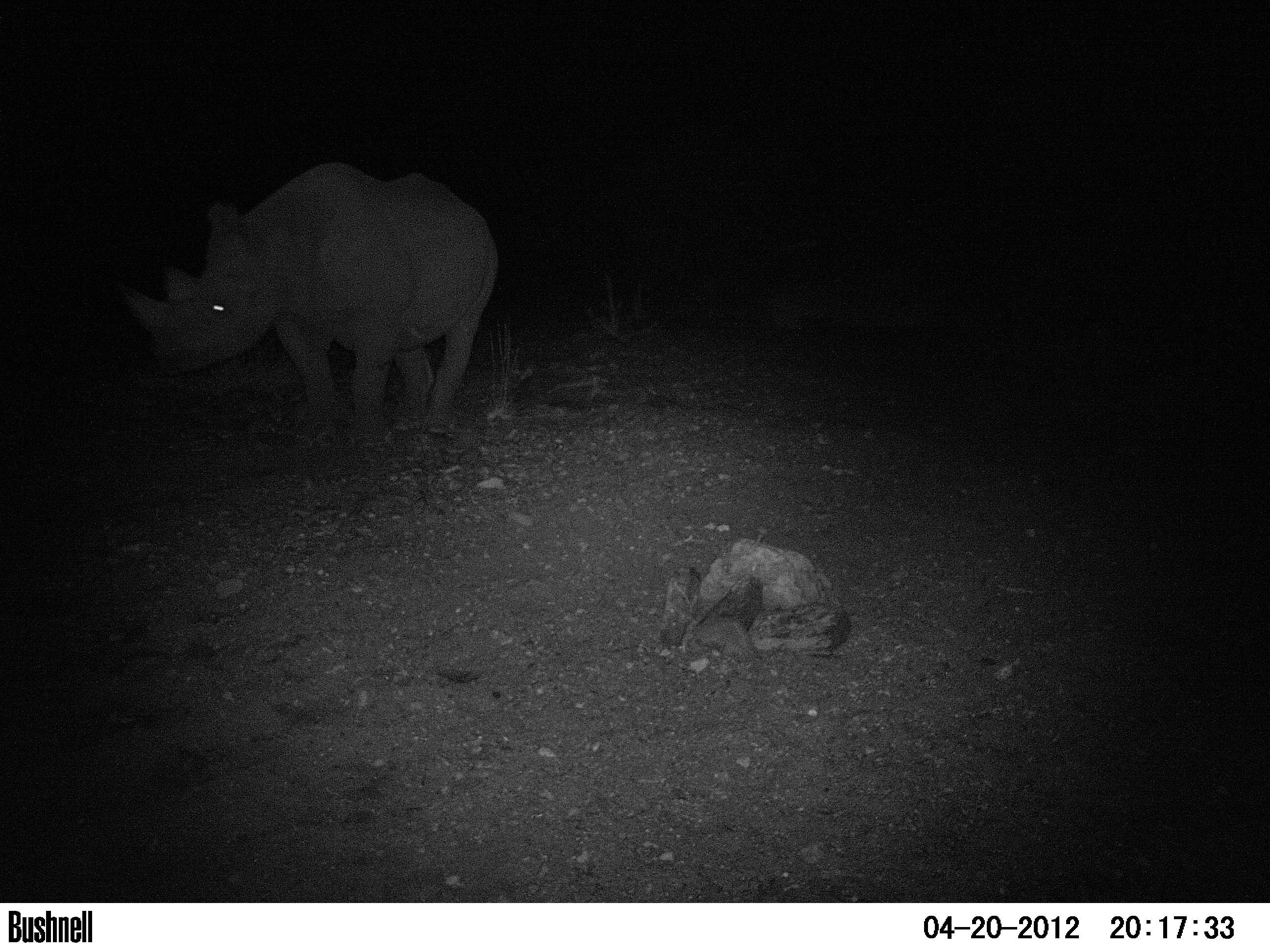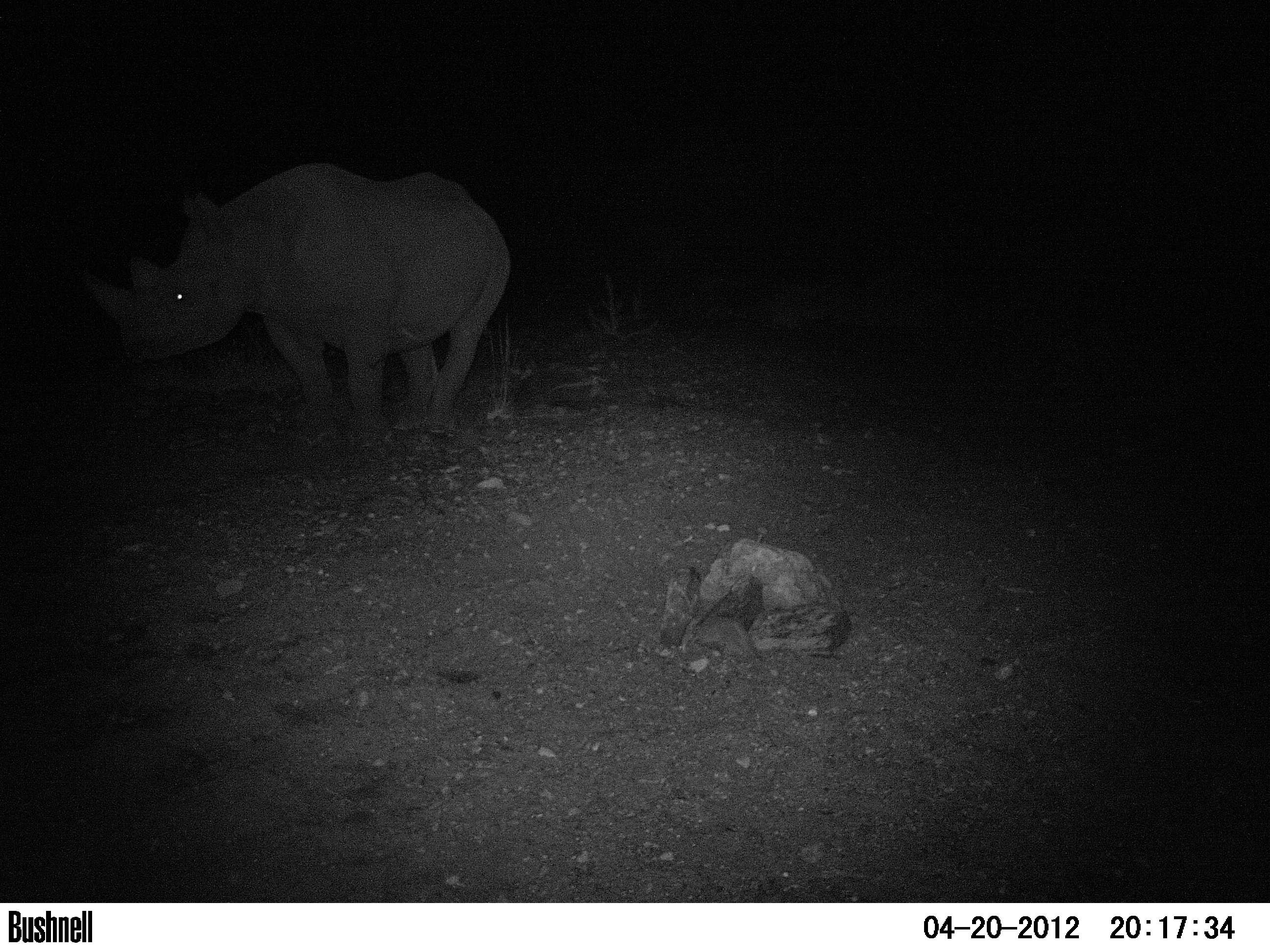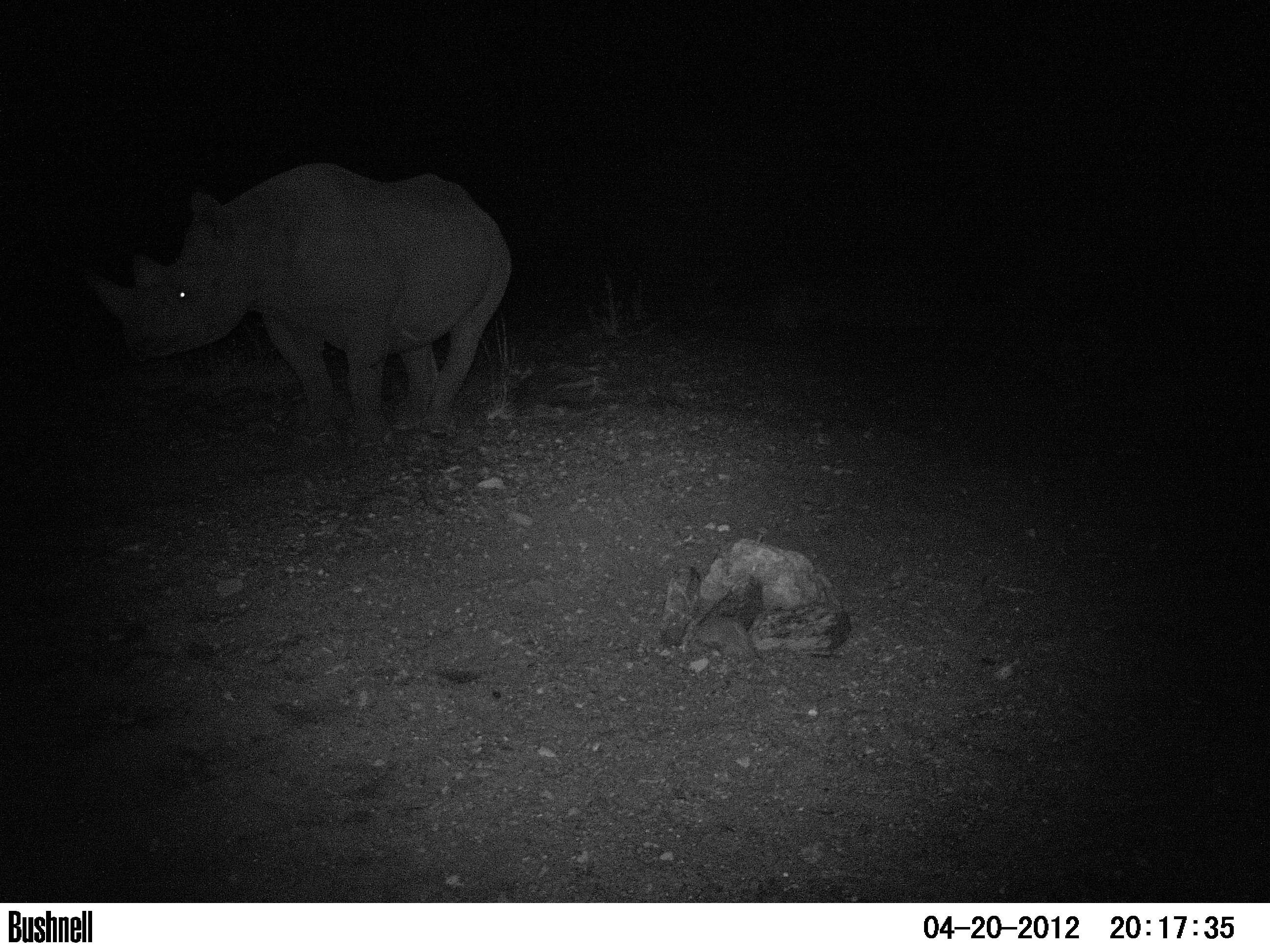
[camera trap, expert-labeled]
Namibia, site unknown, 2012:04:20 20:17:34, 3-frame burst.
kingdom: Animalia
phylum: Chordata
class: Mammalia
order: Perissodactyla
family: Rhinocerotidae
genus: Diceros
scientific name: Diceros bicornis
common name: black rhinoceros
Diceros bicornis (black rhinoceros).